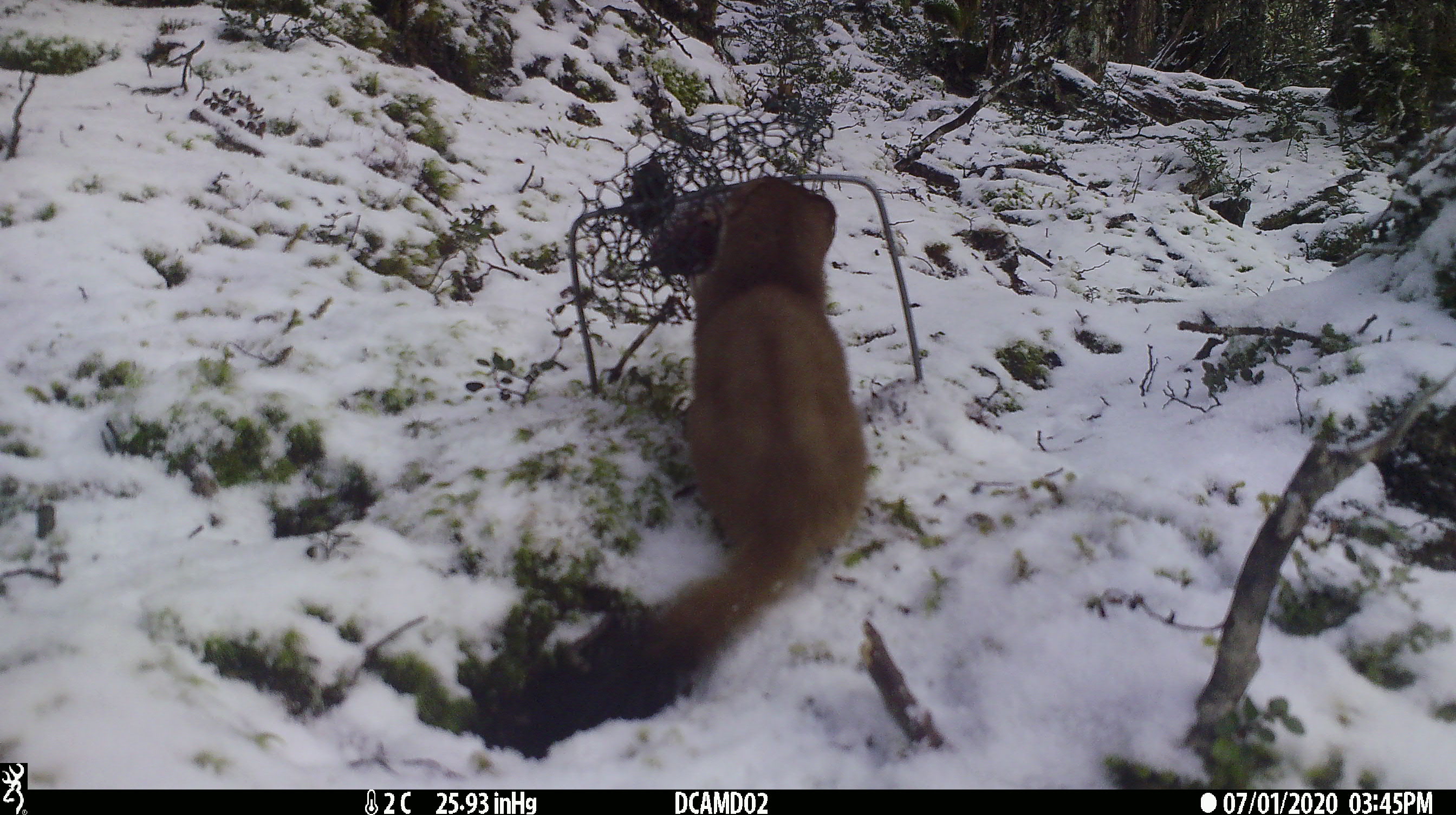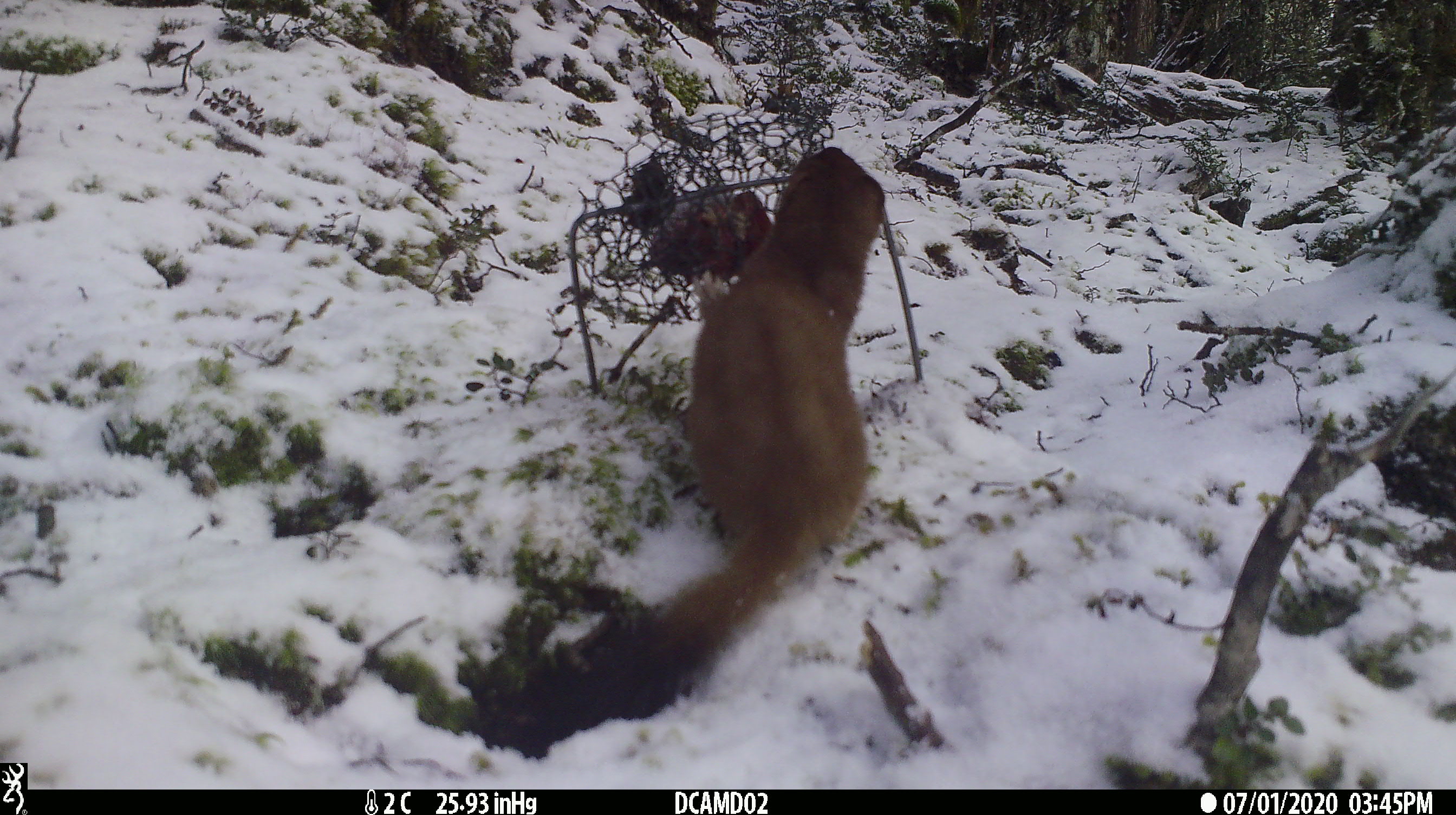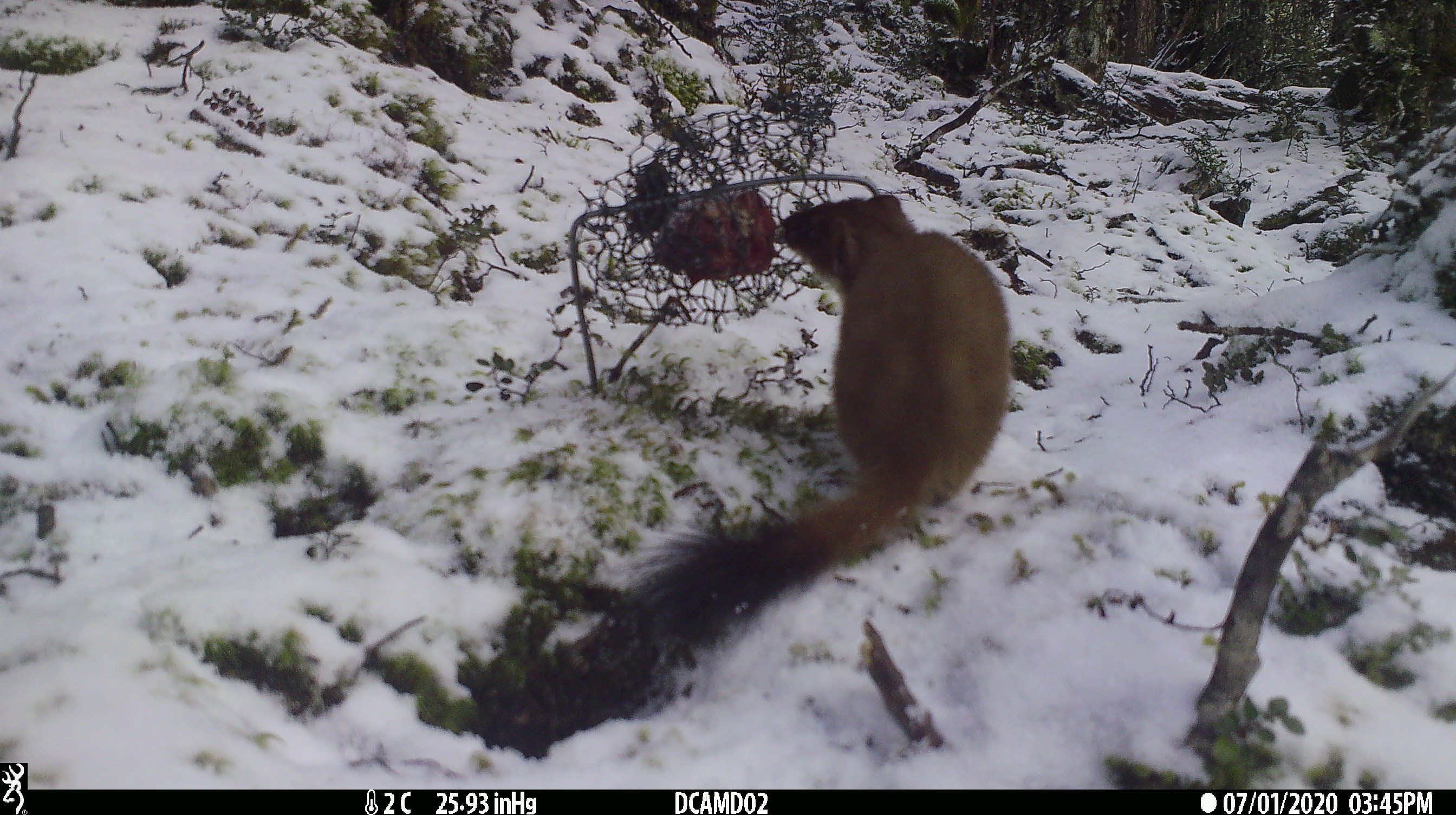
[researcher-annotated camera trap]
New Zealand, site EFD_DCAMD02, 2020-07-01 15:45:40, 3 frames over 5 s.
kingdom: Animalia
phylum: Chordata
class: Mammalia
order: Carnivora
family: Mustelidae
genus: Mustela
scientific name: Mustela erminea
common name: stoat